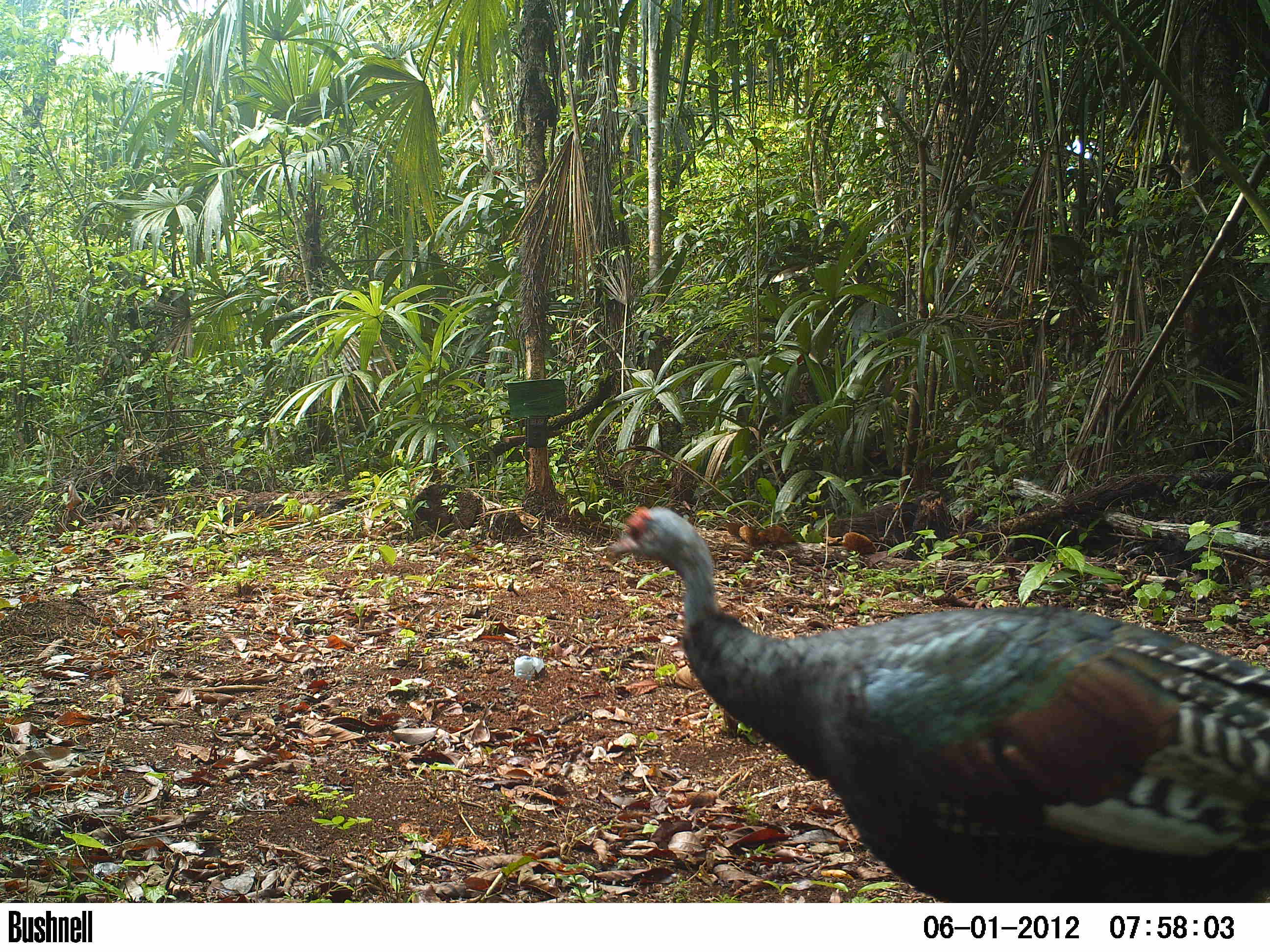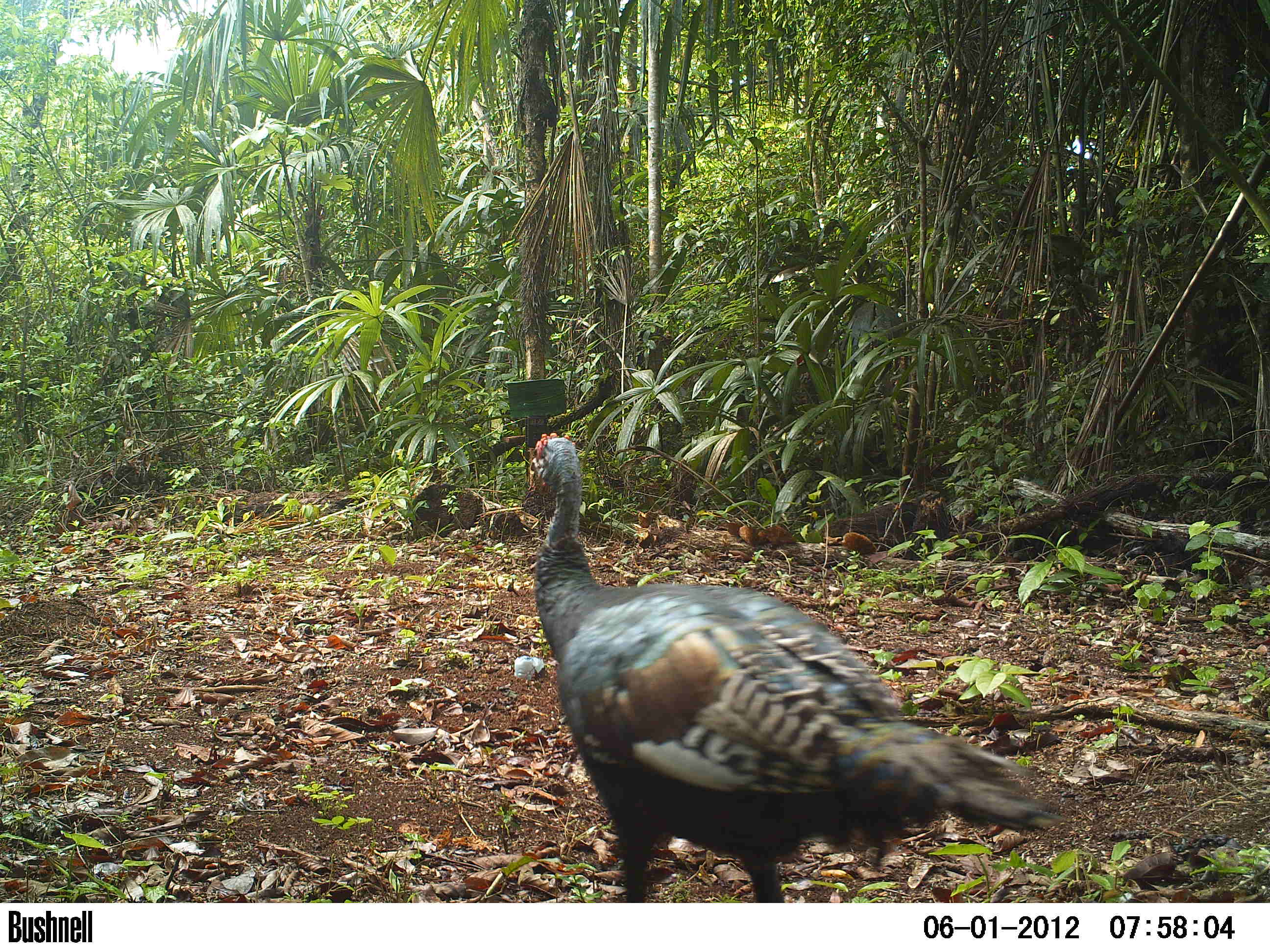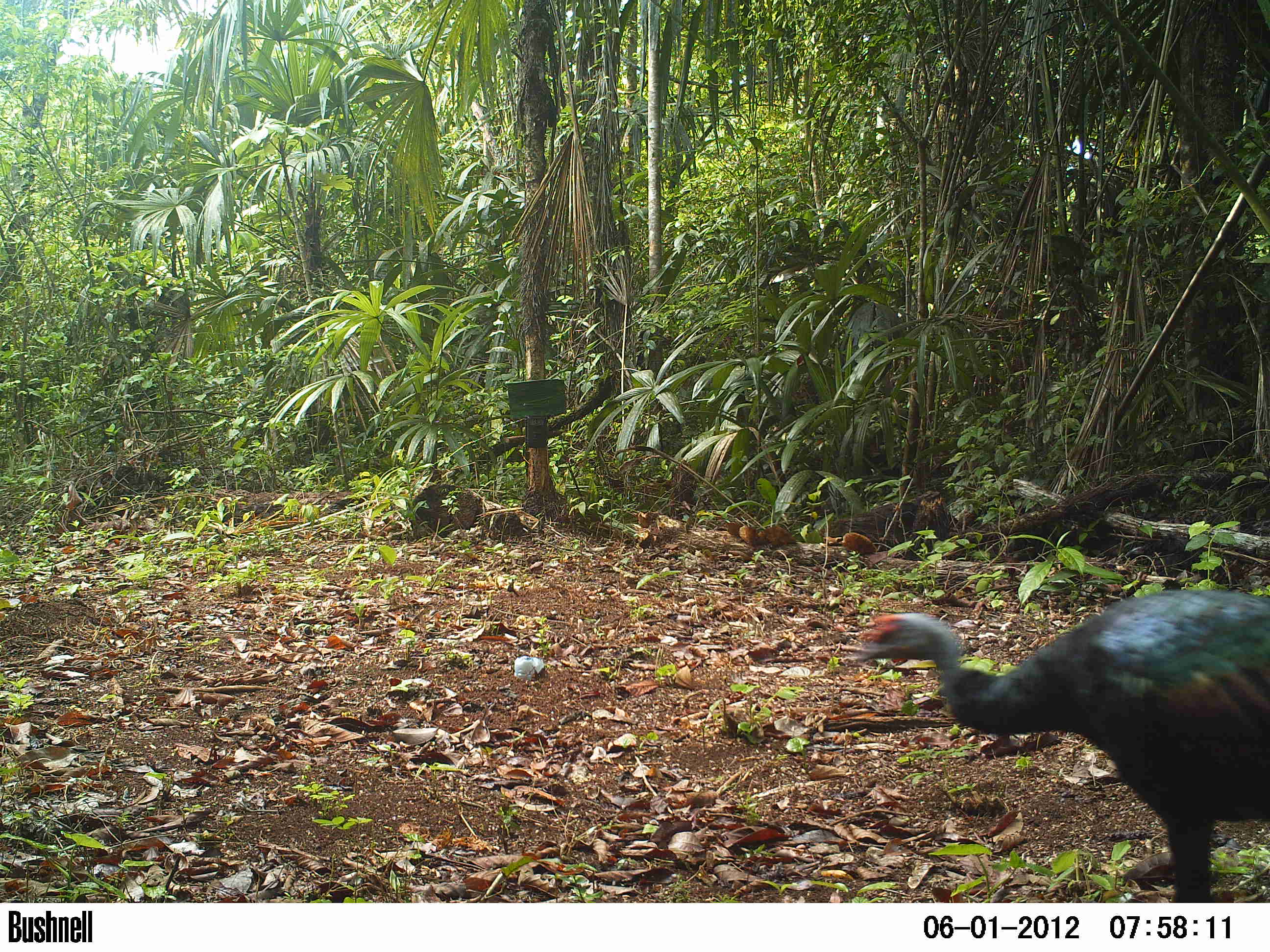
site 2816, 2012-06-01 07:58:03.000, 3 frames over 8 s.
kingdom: Animalia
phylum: Chordata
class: Aves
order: Galliformes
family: Phasianidae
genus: Meleagris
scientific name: Meleagris ocellata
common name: ocellated turkey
Meleagris ocellata (ocellated turkey), count 3, age adult.